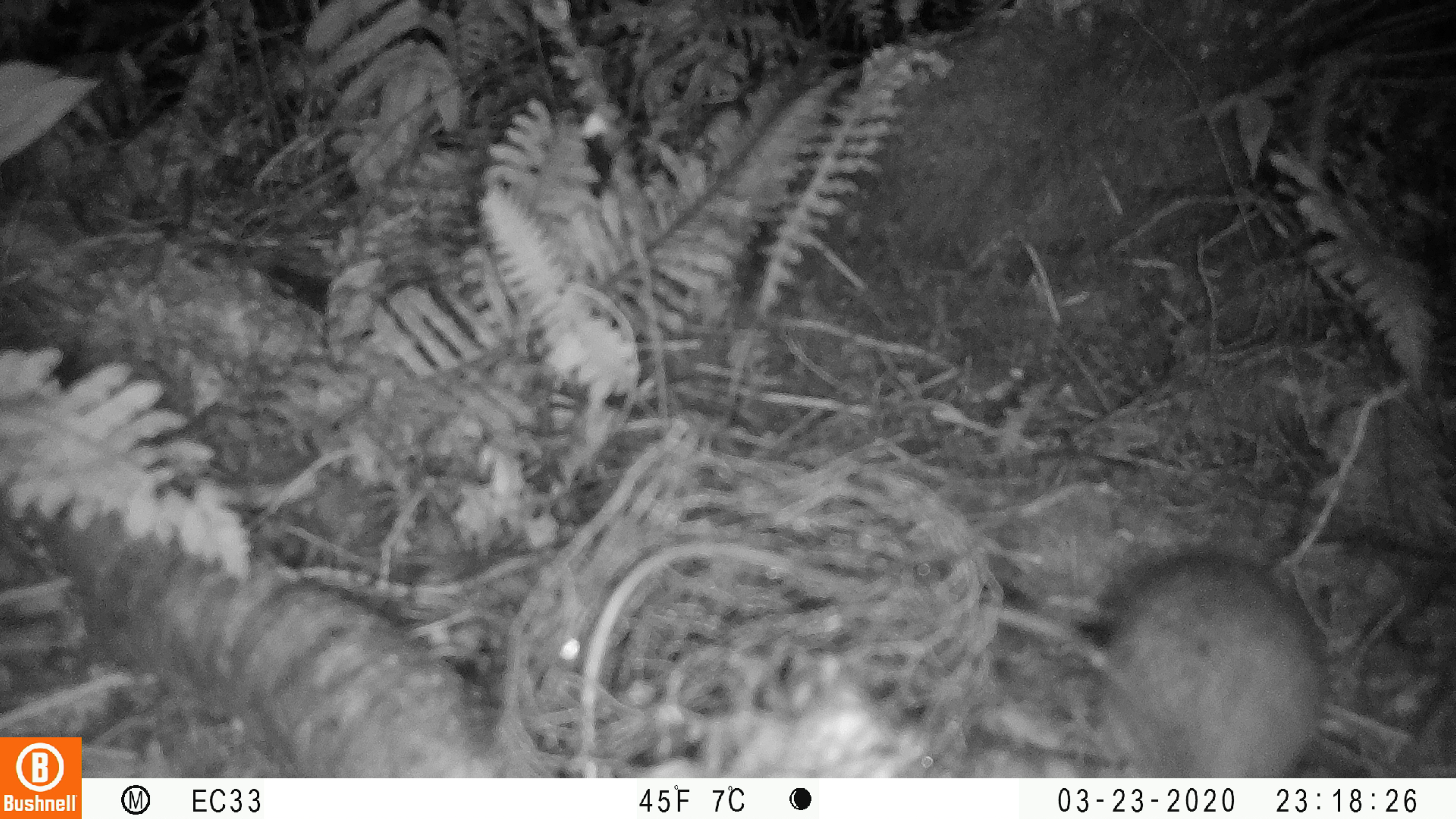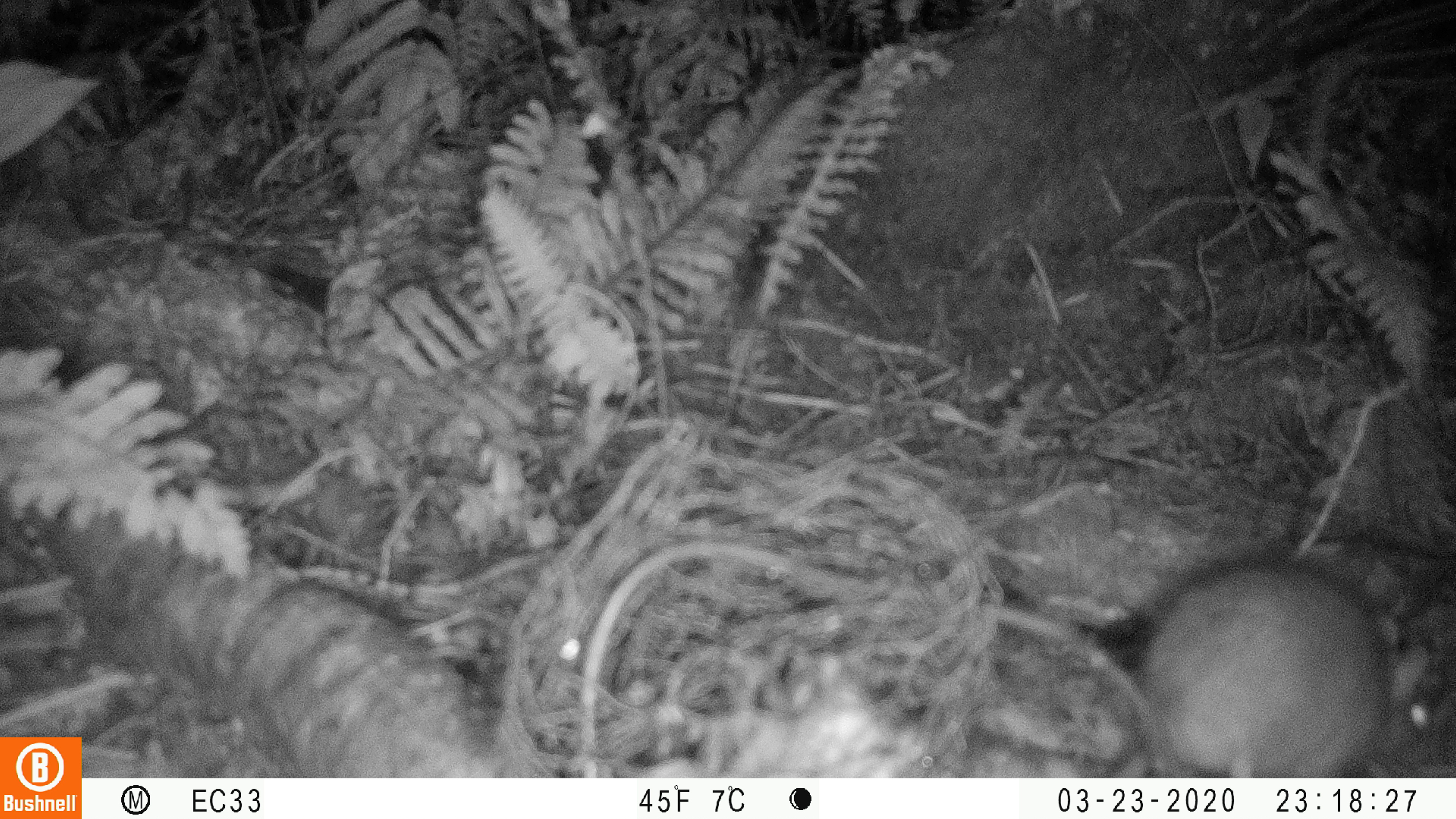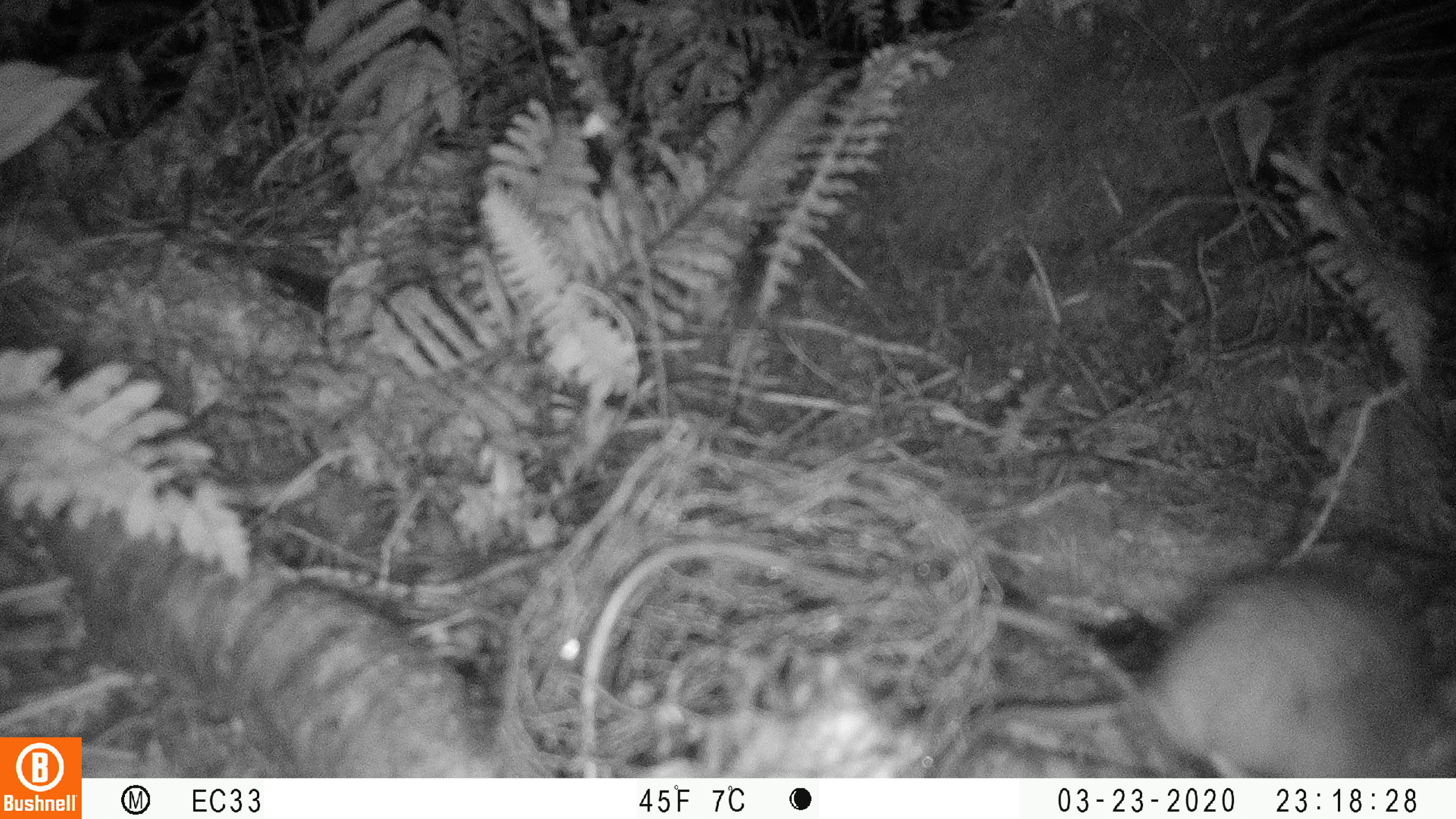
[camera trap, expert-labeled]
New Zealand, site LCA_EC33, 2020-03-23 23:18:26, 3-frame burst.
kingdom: Animalia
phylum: Chordata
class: Mammalia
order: Rodentia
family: Muridae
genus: Rattus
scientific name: Rattus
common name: rat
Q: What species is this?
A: Rat (Rattus).